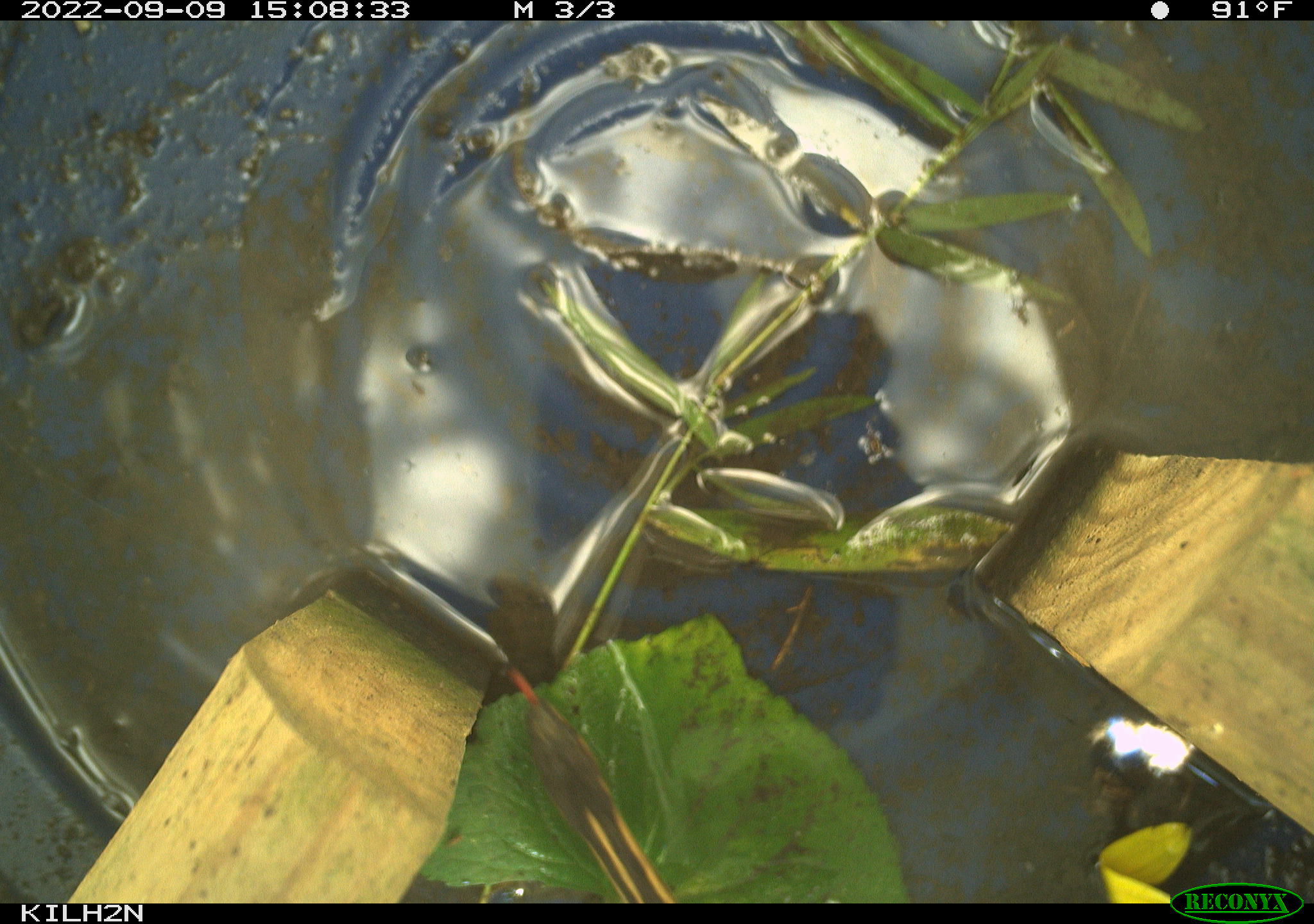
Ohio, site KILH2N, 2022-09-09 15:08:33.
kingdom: Animalia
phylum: Chordata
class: Reptilia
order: Squamata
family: Colubridae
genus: Thamnophis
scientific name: Thamnophis sirtalis sirtalis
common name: eastern gartersnake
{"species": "eastern gartersnake (Thamnophis sirtalis sirtalis)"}